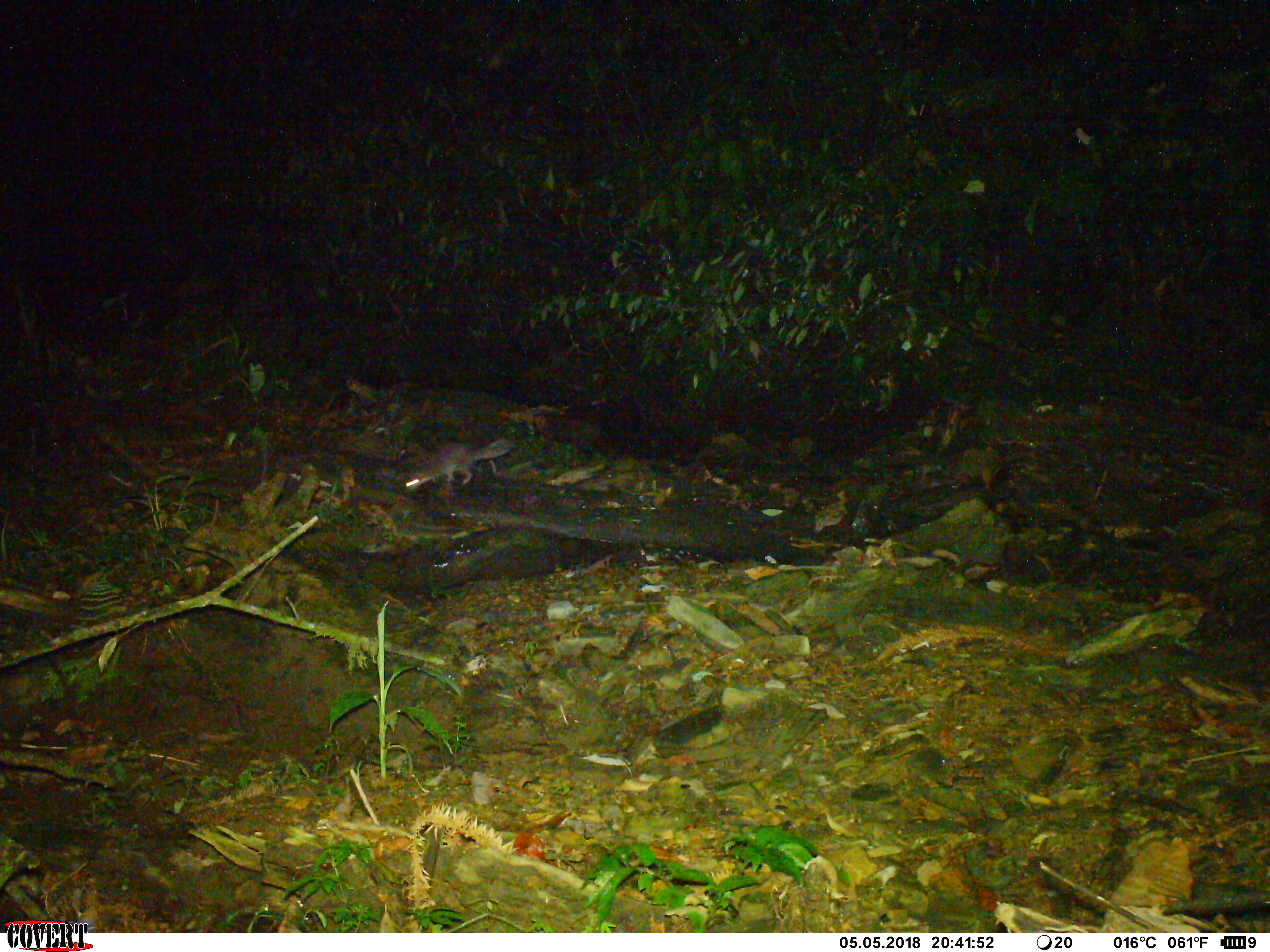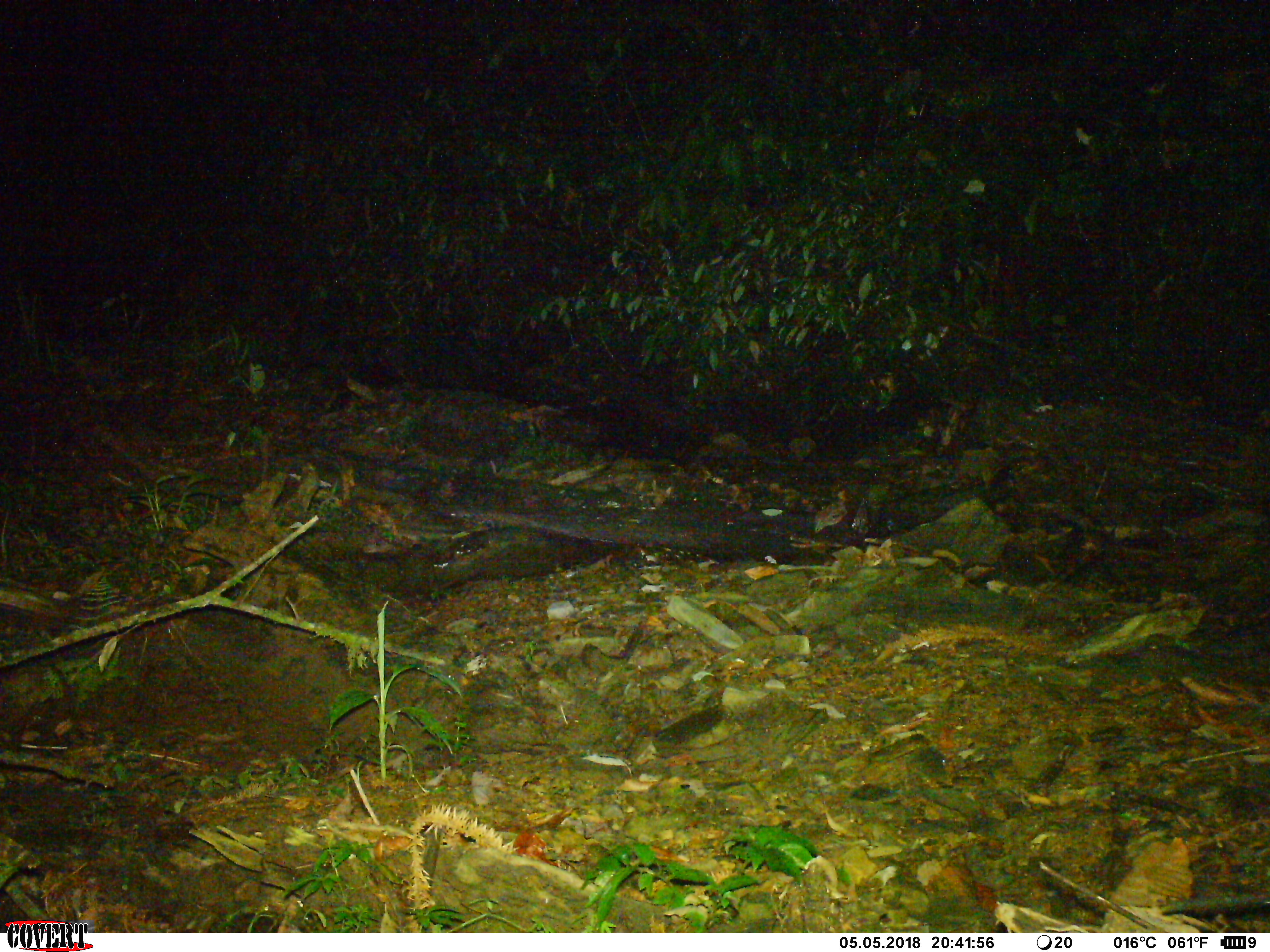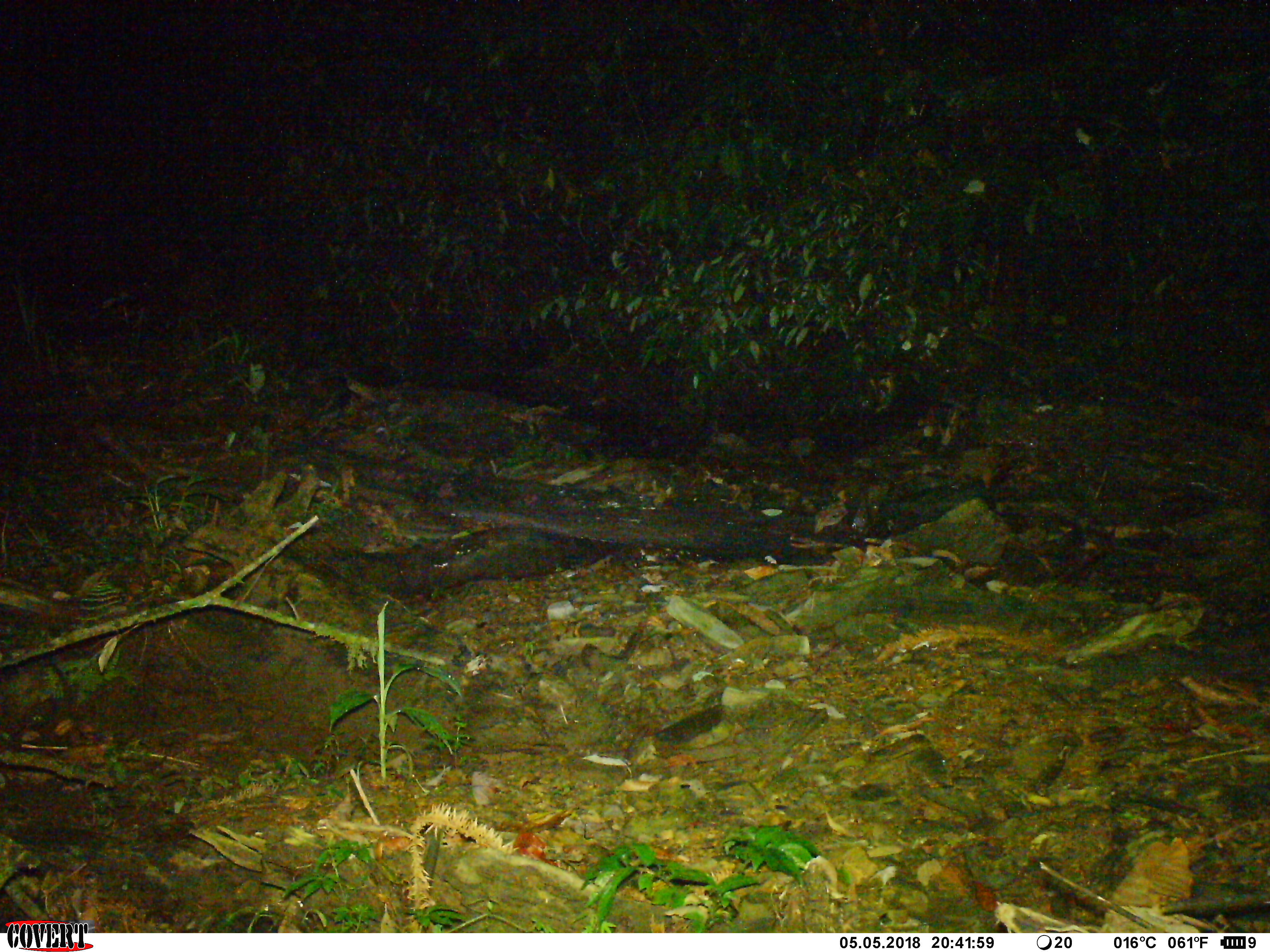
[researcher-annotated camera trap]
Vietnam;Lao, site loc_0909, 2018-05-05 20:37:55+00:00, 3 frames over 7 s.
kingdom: Animalia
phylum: Chordata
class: Mammalia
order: Carnivora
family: Mustelidae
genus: Melogale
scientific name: Melogale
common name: ferret badger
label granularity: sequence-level